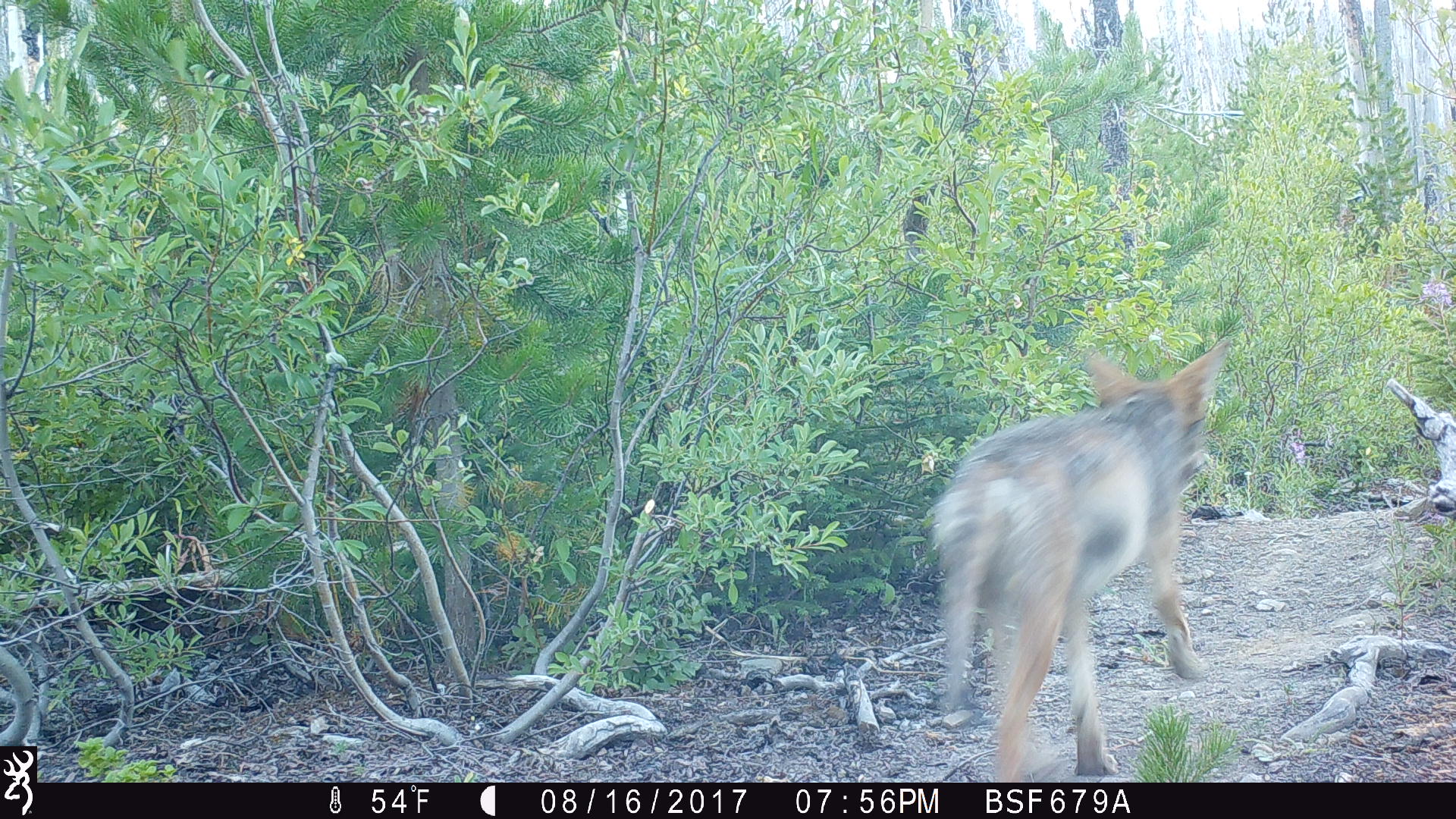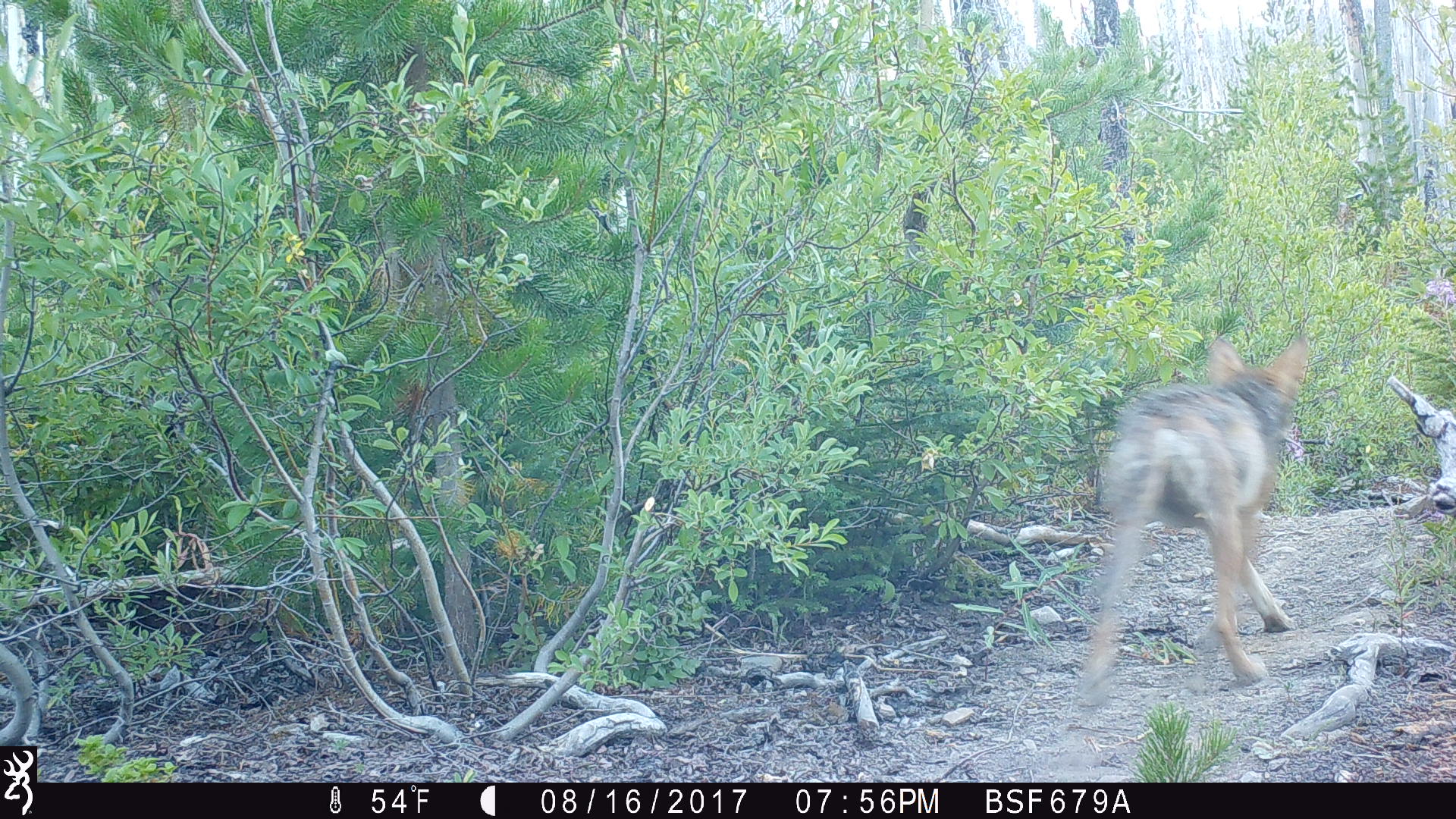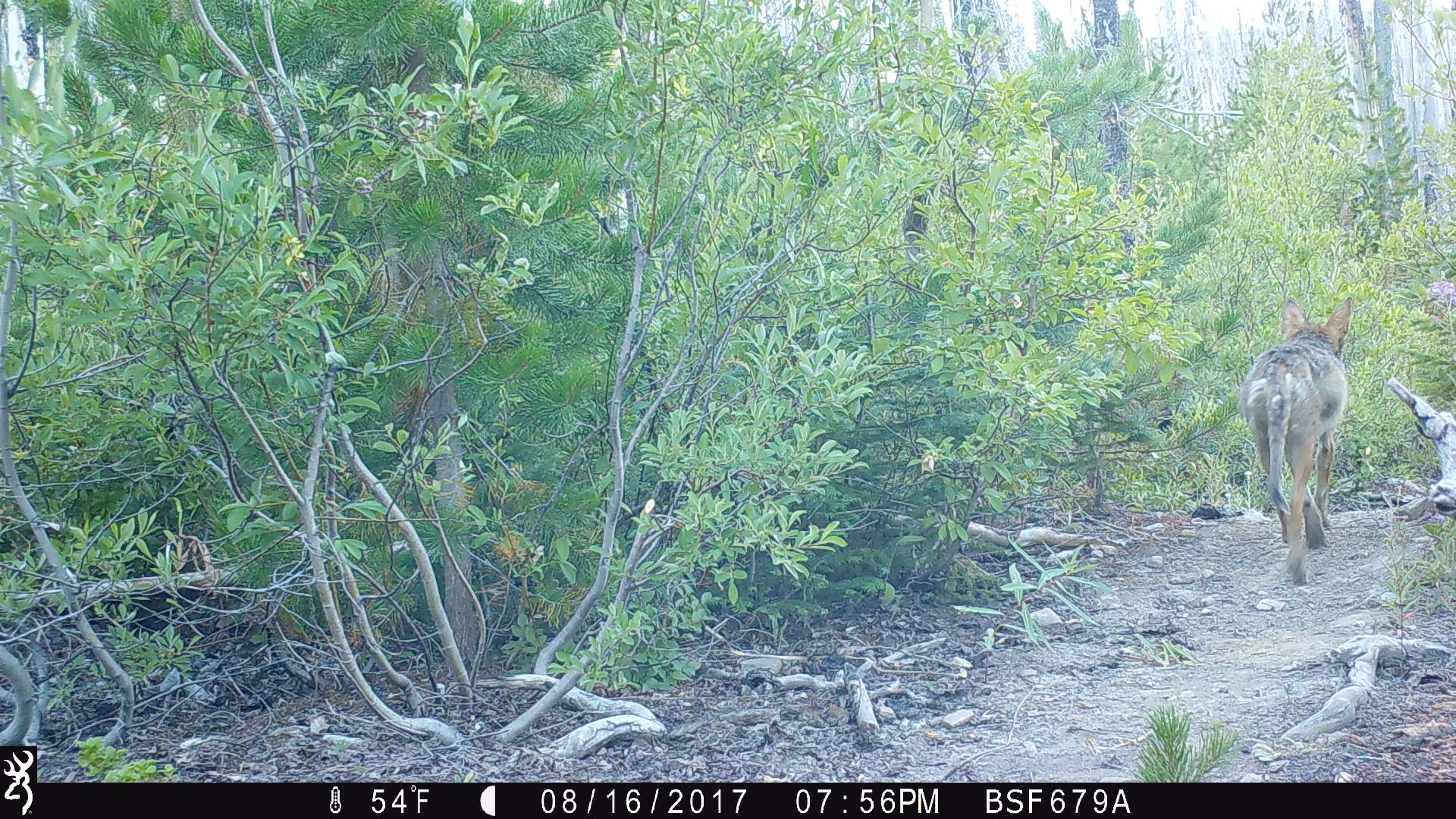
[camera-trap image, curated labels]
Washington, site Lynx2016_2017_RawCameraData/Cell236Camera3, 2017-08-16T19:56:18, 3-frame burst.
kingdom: Animalia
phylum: Chordata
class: Mammalia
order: Carnivora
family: Canidae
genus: Canis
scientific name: Canis latrans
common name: coyote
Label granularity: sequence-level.